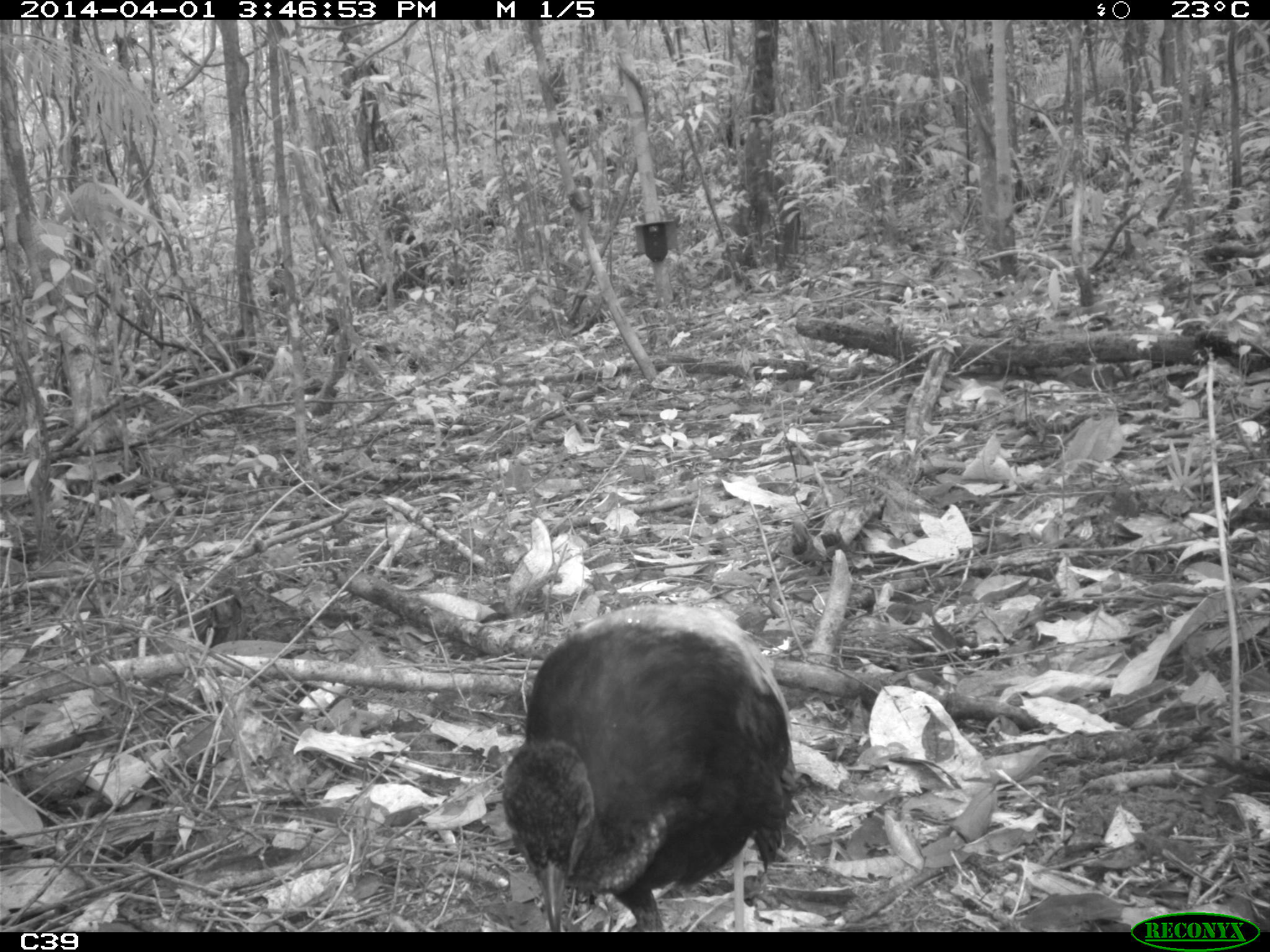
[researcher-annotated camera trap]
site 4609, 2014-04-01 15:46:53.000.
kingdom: Animalia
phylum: Chordata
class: Aves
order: Gruiformes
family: Psophiidae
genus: Psophia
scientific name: Psophia crepitans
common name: gray-winged trumpeter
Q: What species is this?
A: Psophia crepitans (gray-winged trumpeter).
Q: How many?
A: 1.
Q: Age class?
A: Adult.